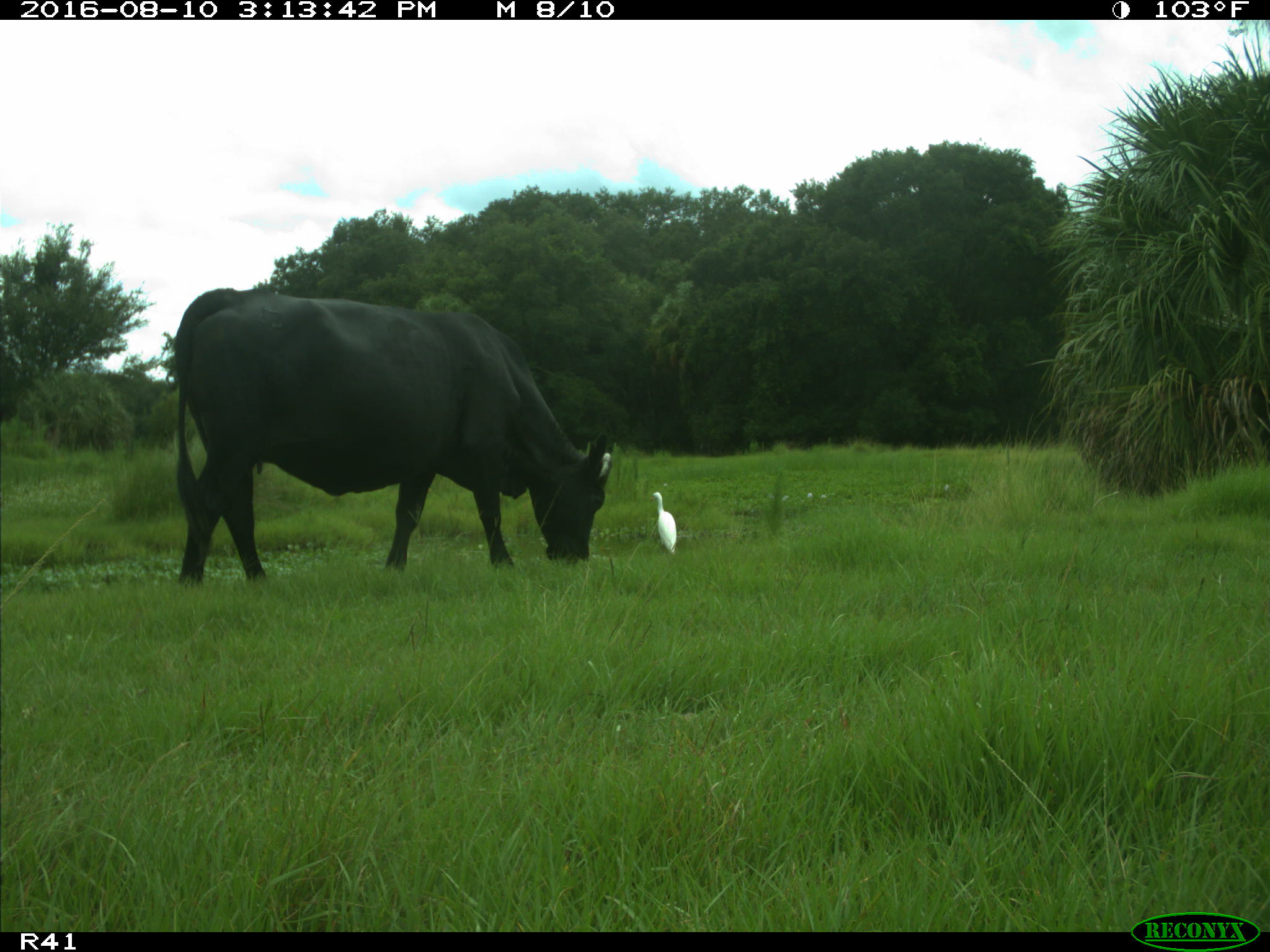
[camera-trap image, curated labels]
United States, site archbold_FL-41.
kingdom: Animalia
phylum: Chordata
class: Mammalia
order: Artiodactyla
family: Bovidae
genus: Bos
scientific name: Bos taurus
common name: domestic cow